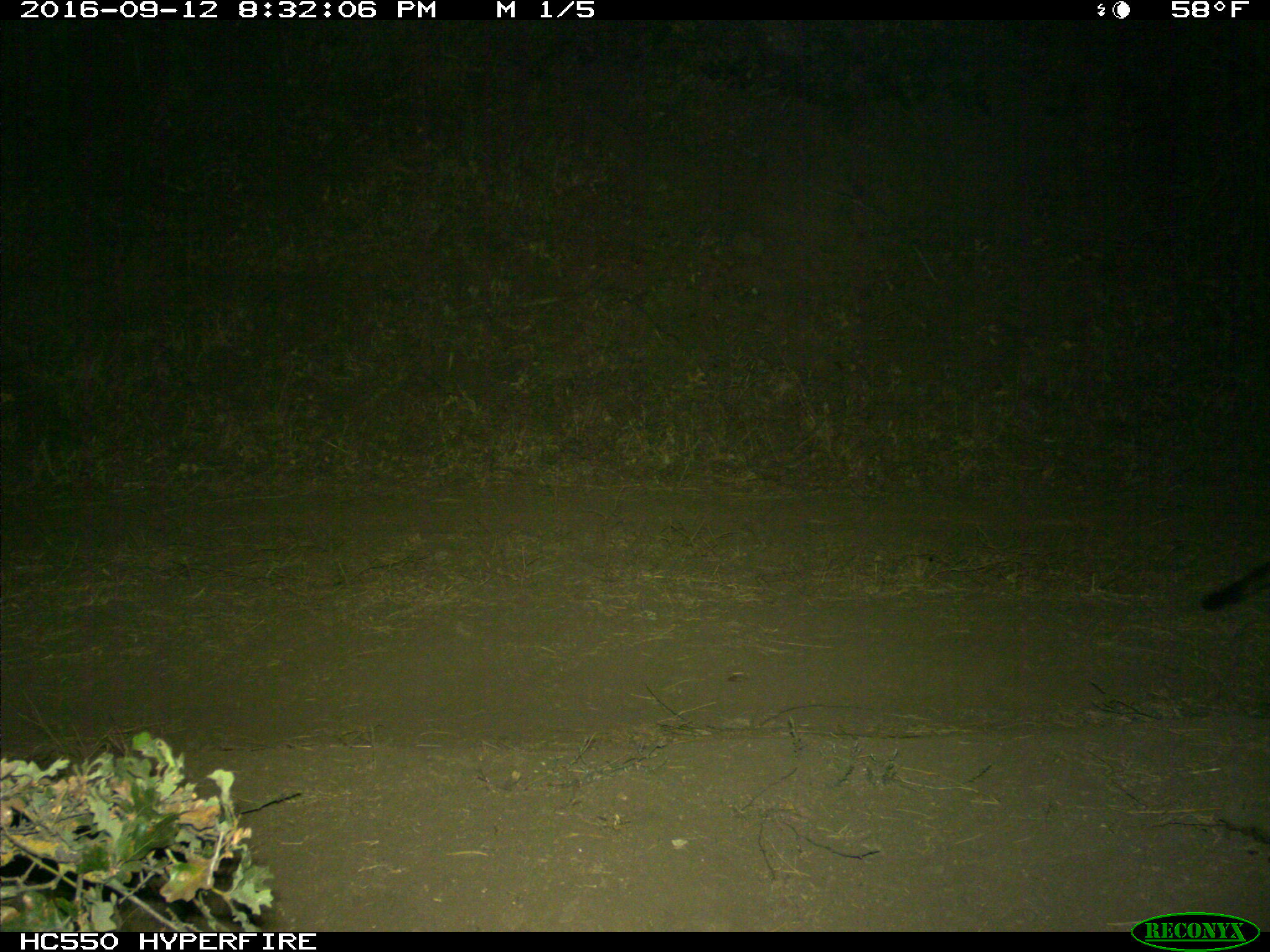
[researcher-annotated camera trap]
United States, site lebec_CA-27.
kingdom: Animalia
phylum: Chordata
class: Mammalia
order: Carnivora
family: Felidae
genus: Puma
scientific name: Puma concolor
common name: mountain lion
Puma concolor (mountain lion).